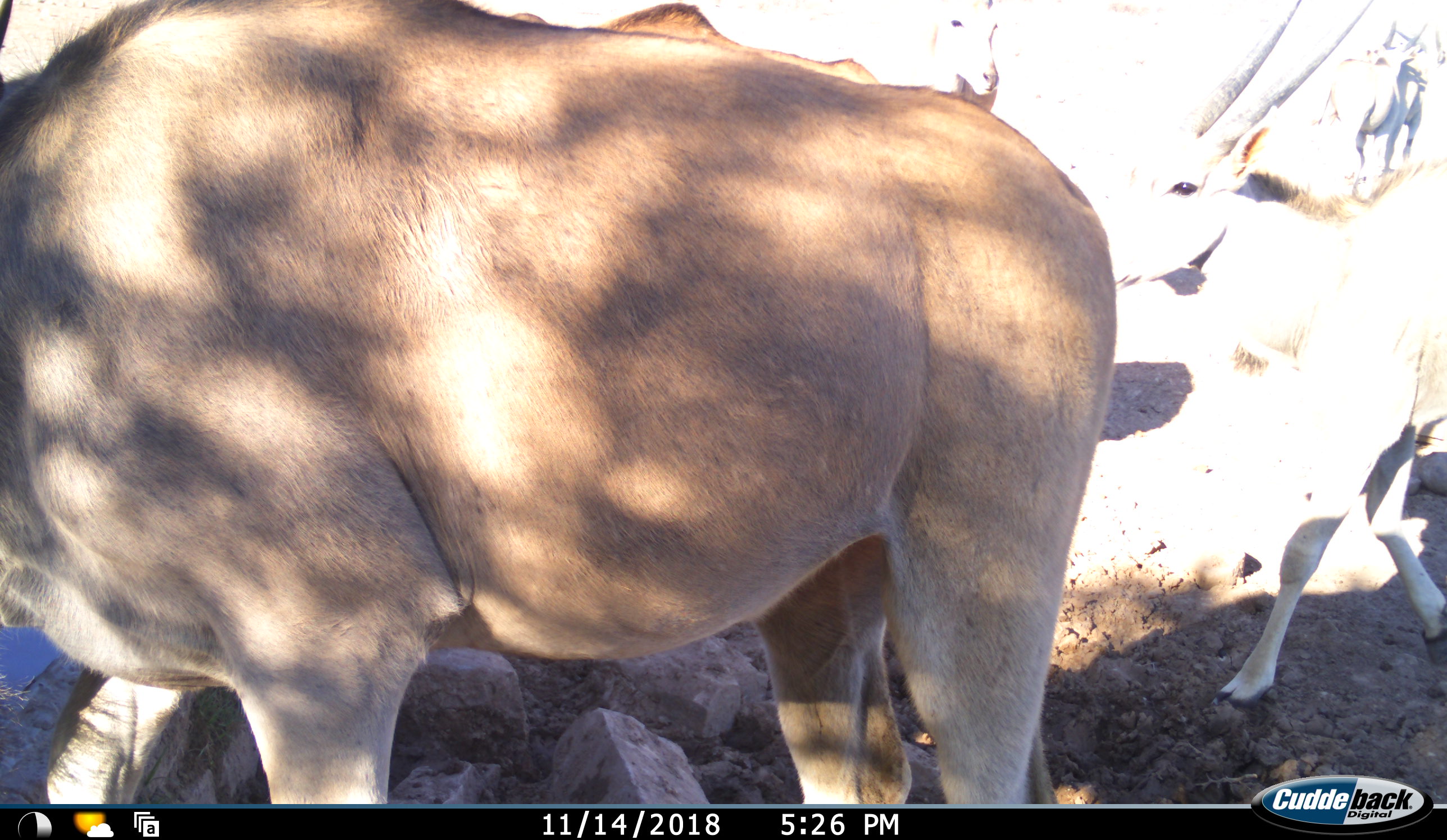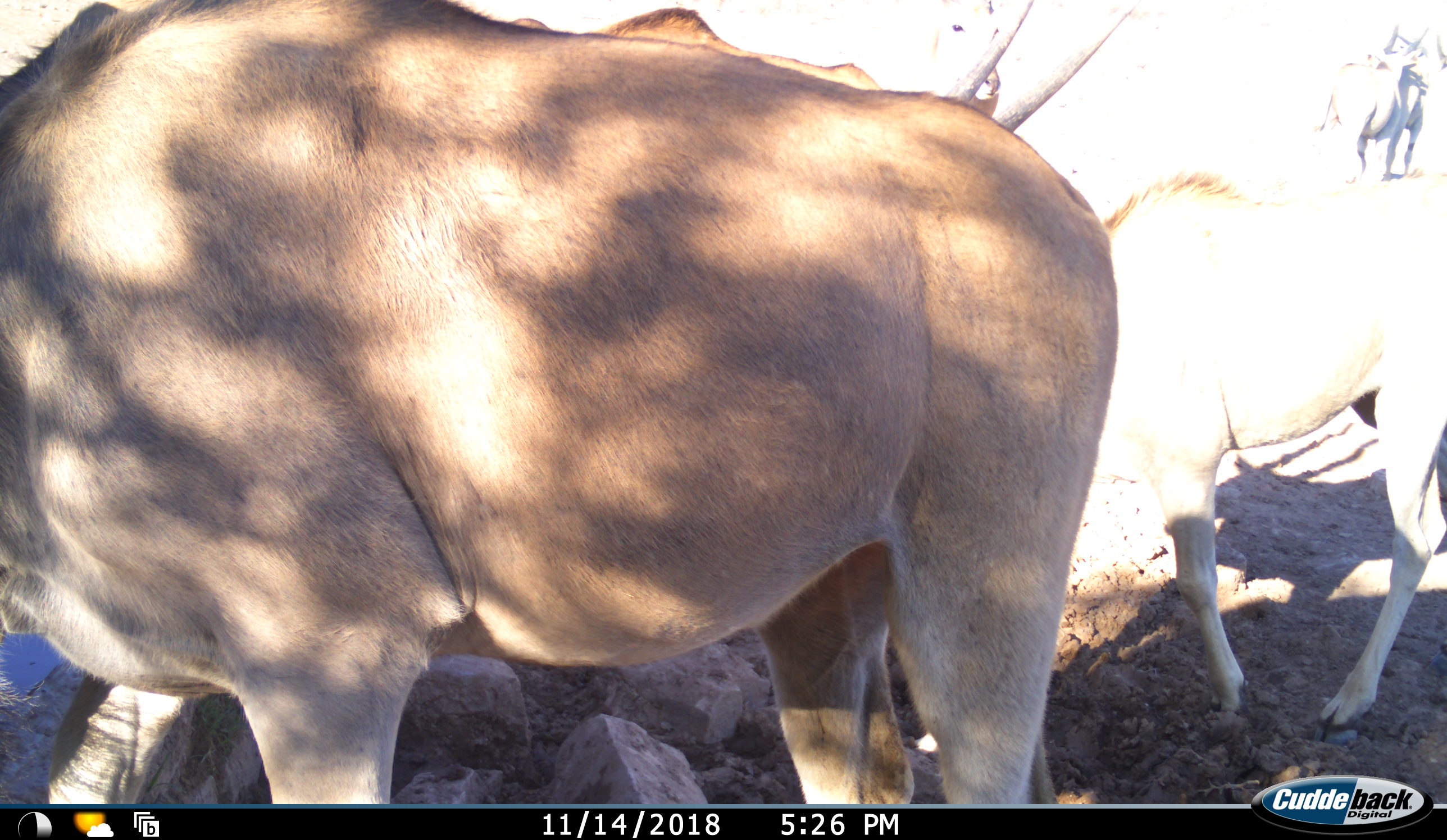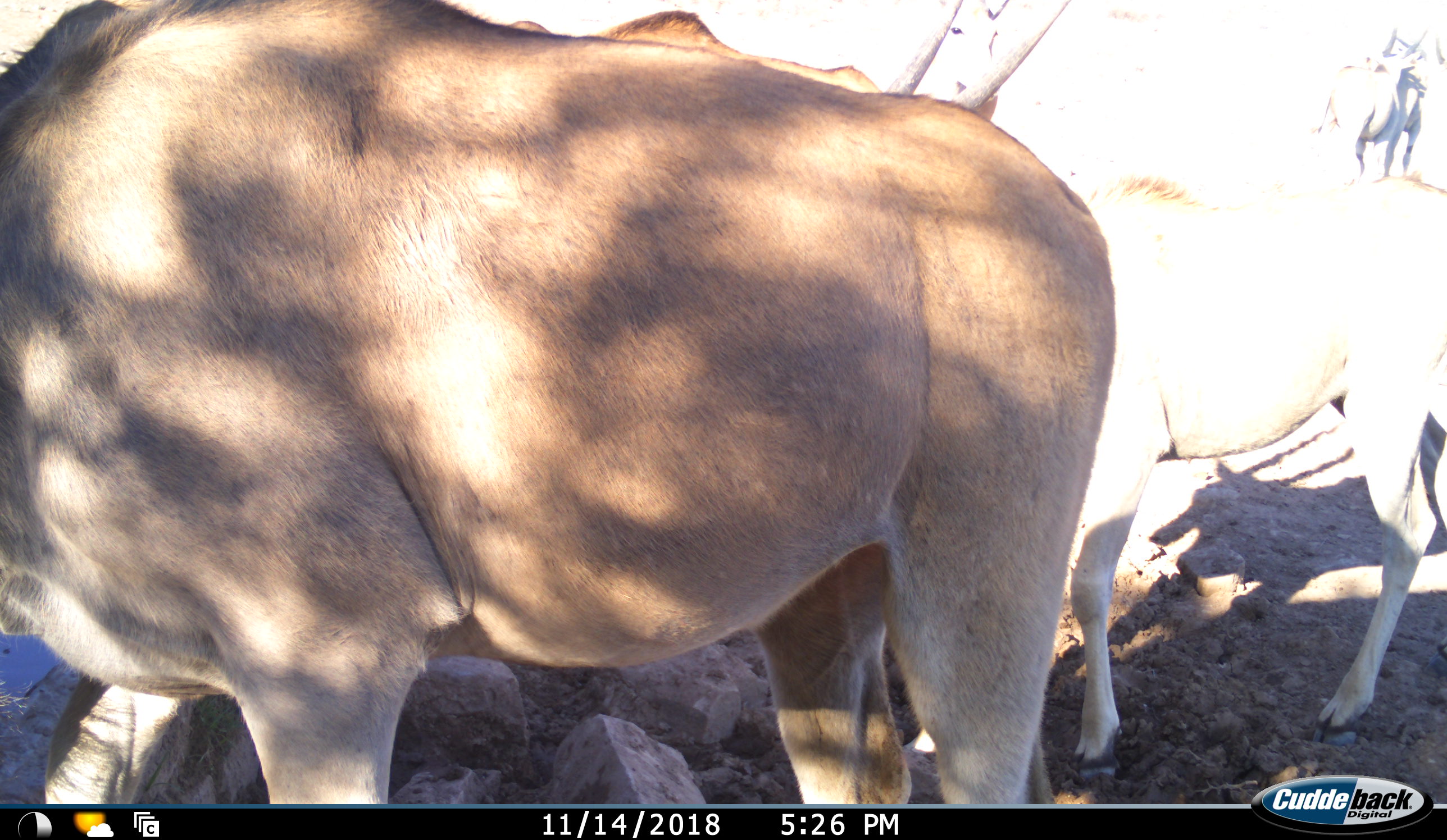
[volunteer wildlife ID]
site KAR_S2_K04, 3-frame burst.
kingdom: Animalia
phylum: Chordata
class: Mammalia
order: Artiodactyla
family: Bovidae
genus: Tragelaphus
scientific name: Tragelaphus oryx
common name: eland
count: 4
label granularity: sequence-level